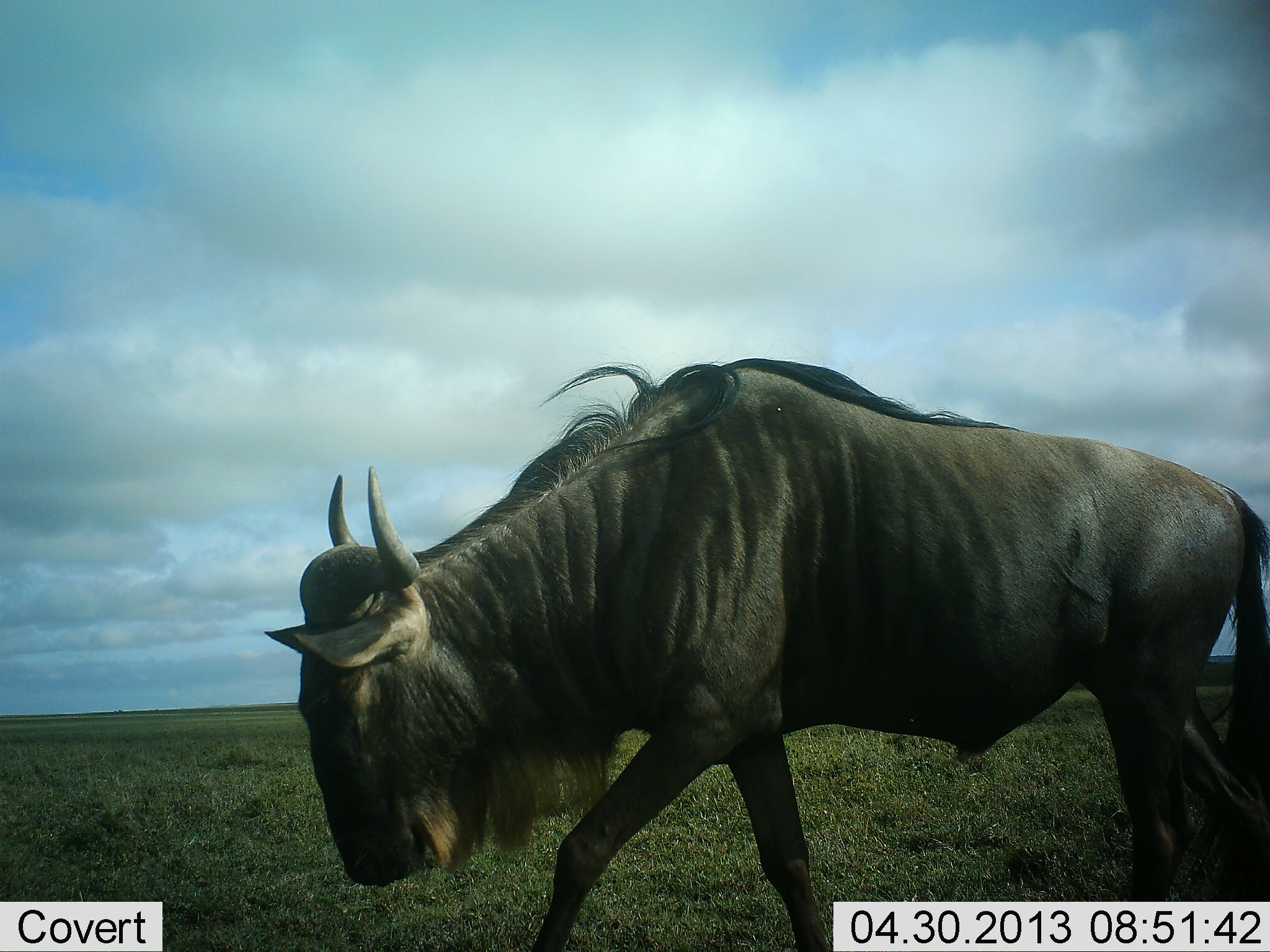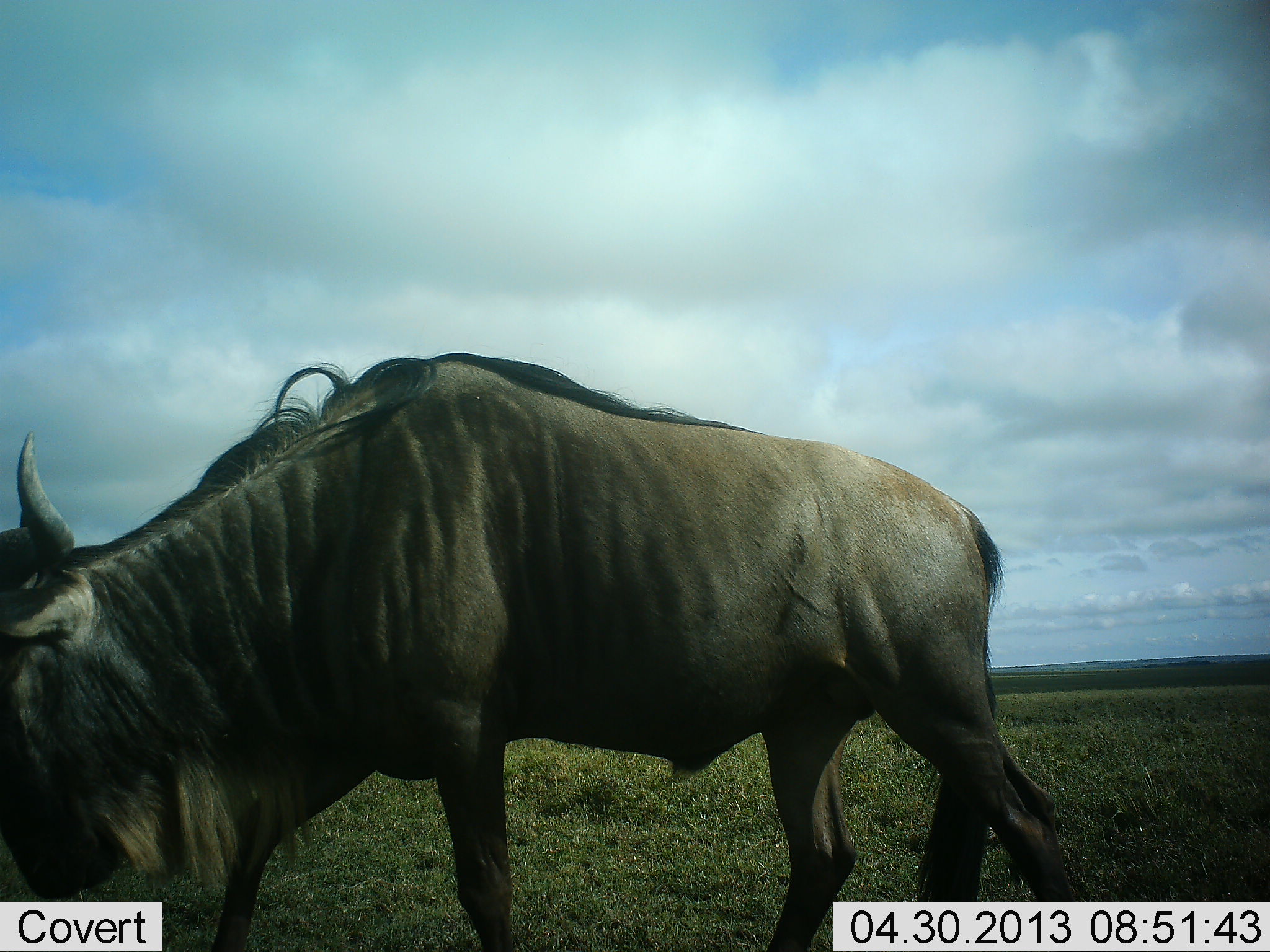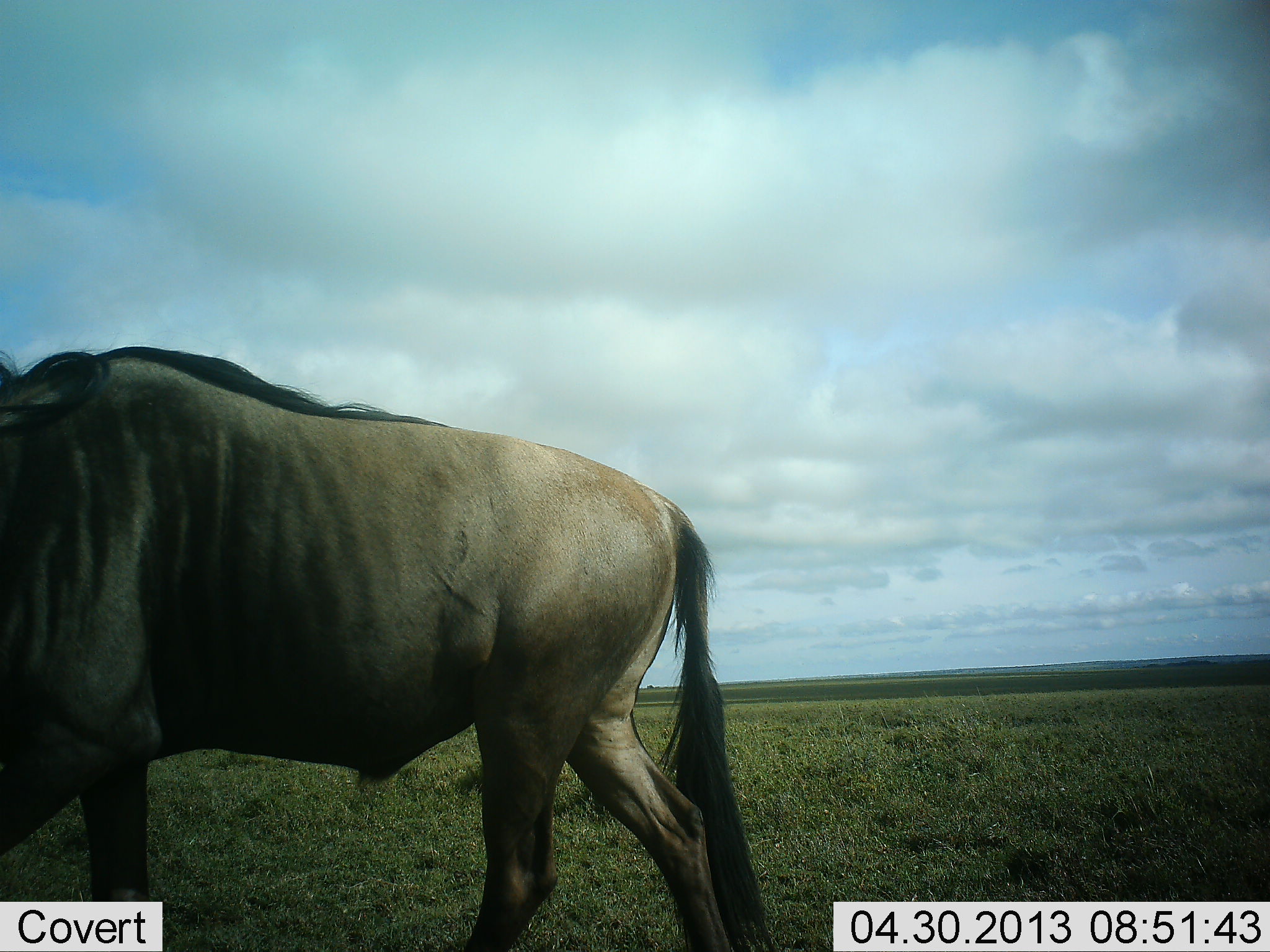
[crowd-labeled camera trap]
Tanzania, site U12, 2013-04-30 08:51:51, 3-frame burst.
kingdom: Animalia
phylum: Chordata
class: Mammalia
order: Artiodactyla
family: Bovidae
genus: Connochaetes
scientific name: Connochaetes taurinus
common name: blue wildebeest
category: wildebeest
Wildebeest (blue wildebeest) (Connochaetes taurinus), count 1. Behavior (volunteer vote fractions): standing 0%, resting 0%, moving 100%, interacting 0%. Young present (vote fraction): 0%. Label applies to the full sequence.